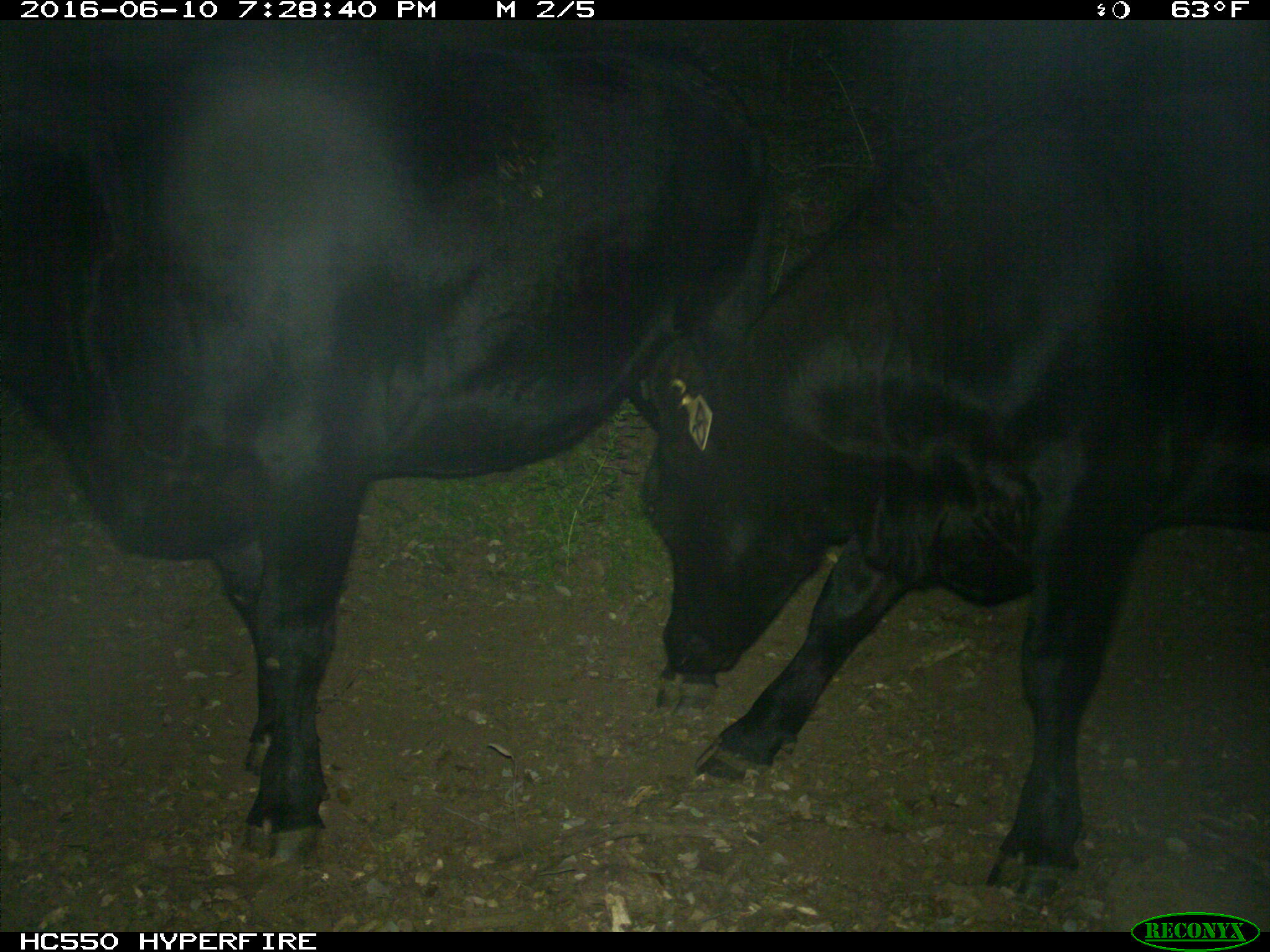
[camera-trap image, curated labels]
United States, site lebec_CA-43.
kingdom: Animalia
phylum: Chordata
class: Mammalia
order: Artiodactyla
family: Bovidae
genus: Bos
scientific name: Bos taurus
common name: domestic cow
Bos taurus (domestic cow).